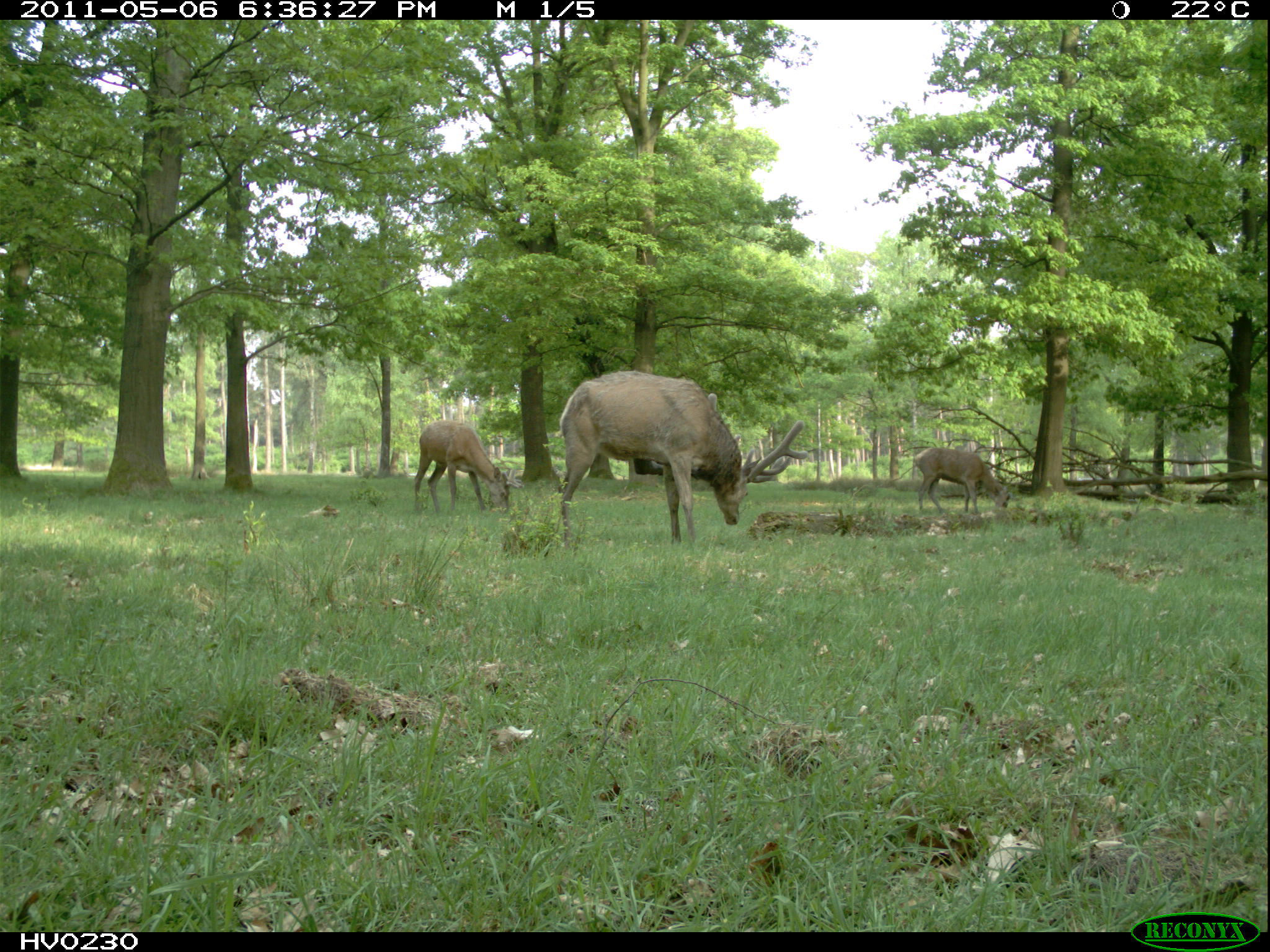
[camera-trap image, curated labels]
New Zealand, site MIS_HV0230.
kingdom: Animalia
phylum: Chordata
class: Mammalia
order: Artiodactyla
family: Cervidae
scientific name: Cervidae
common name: deer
Deer (Cervidae).